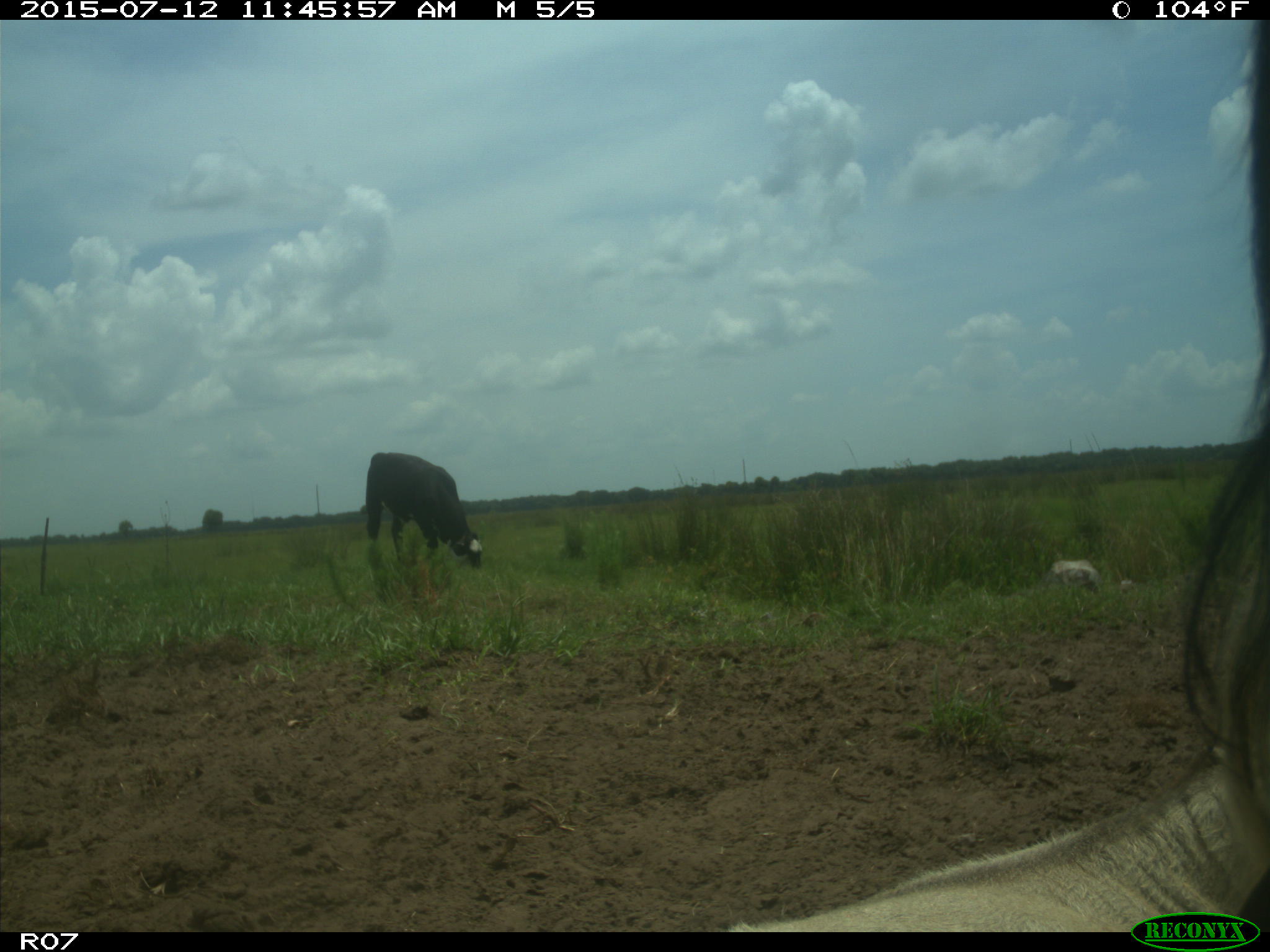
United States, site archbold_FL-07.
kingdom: Animalia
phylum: Chordata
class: Mammalia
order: Artiodactyla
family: Bovidae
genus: Bos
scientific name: Bos taurus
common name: domestic cow